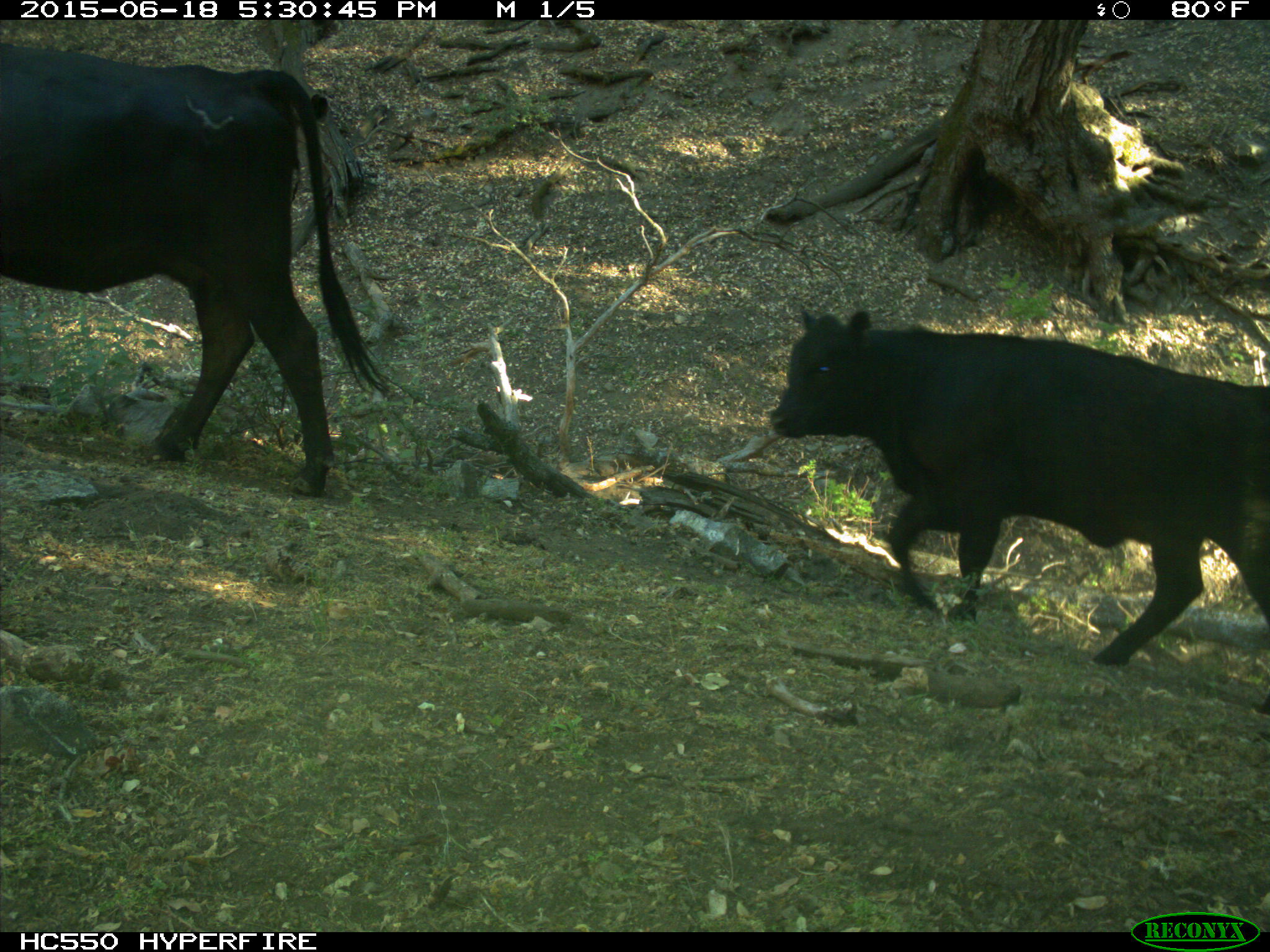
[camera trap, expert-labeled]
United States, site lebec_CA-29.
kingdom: Animalia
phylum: Chordata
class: Mammalia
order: Artiodactyla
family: Bovidae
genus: Bos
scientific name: Bos taurus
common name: domestic cow